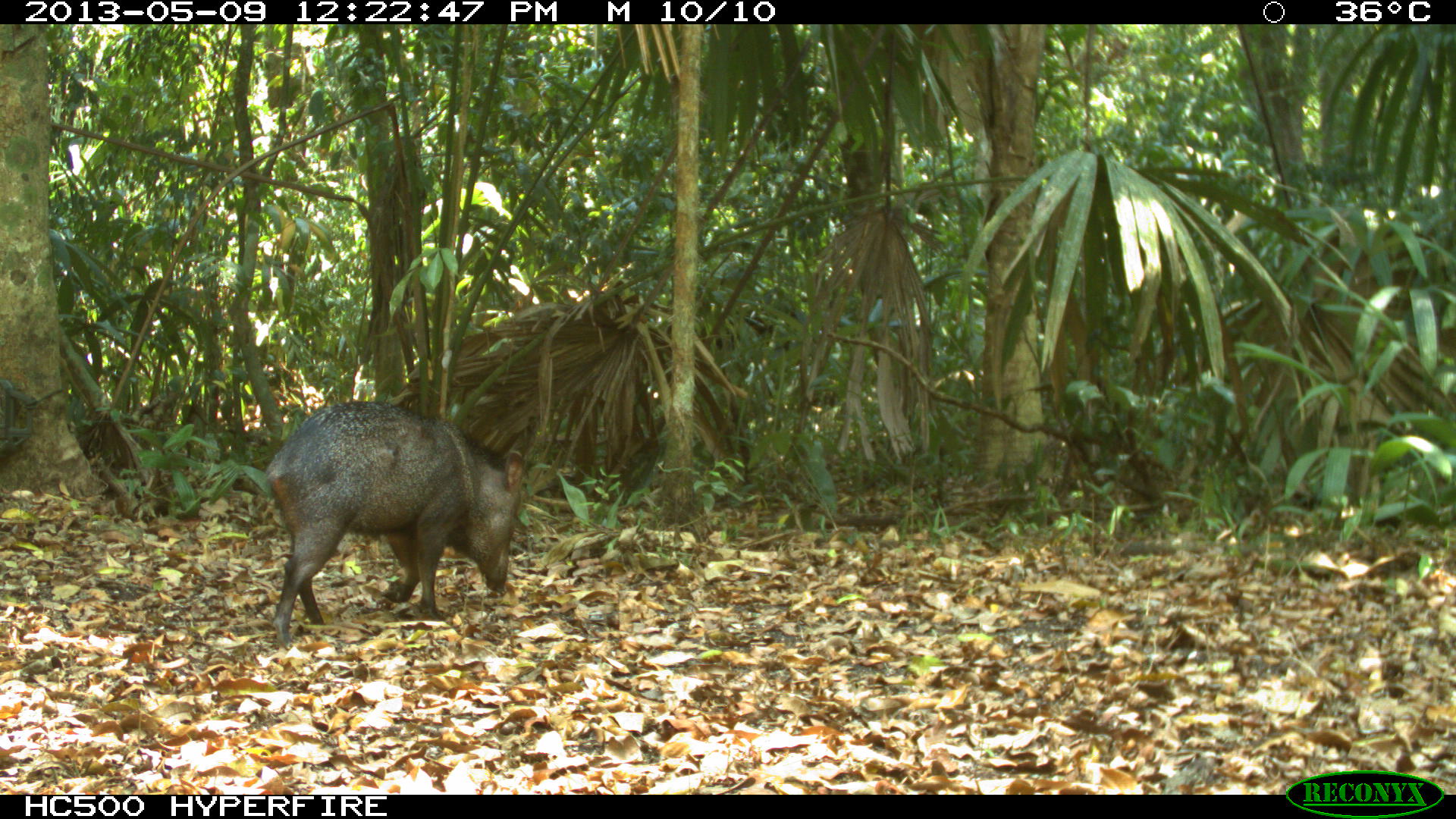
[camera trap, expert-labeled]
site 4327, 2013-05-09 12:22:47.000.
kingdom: Animalia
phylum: Chordata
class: Mammalia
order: Artiodactyla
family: Tayassuidae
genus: Pecari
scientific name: Pecari tajacu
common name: collared peccary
Pecari tajacu (collared peccary), count 1, sex female.